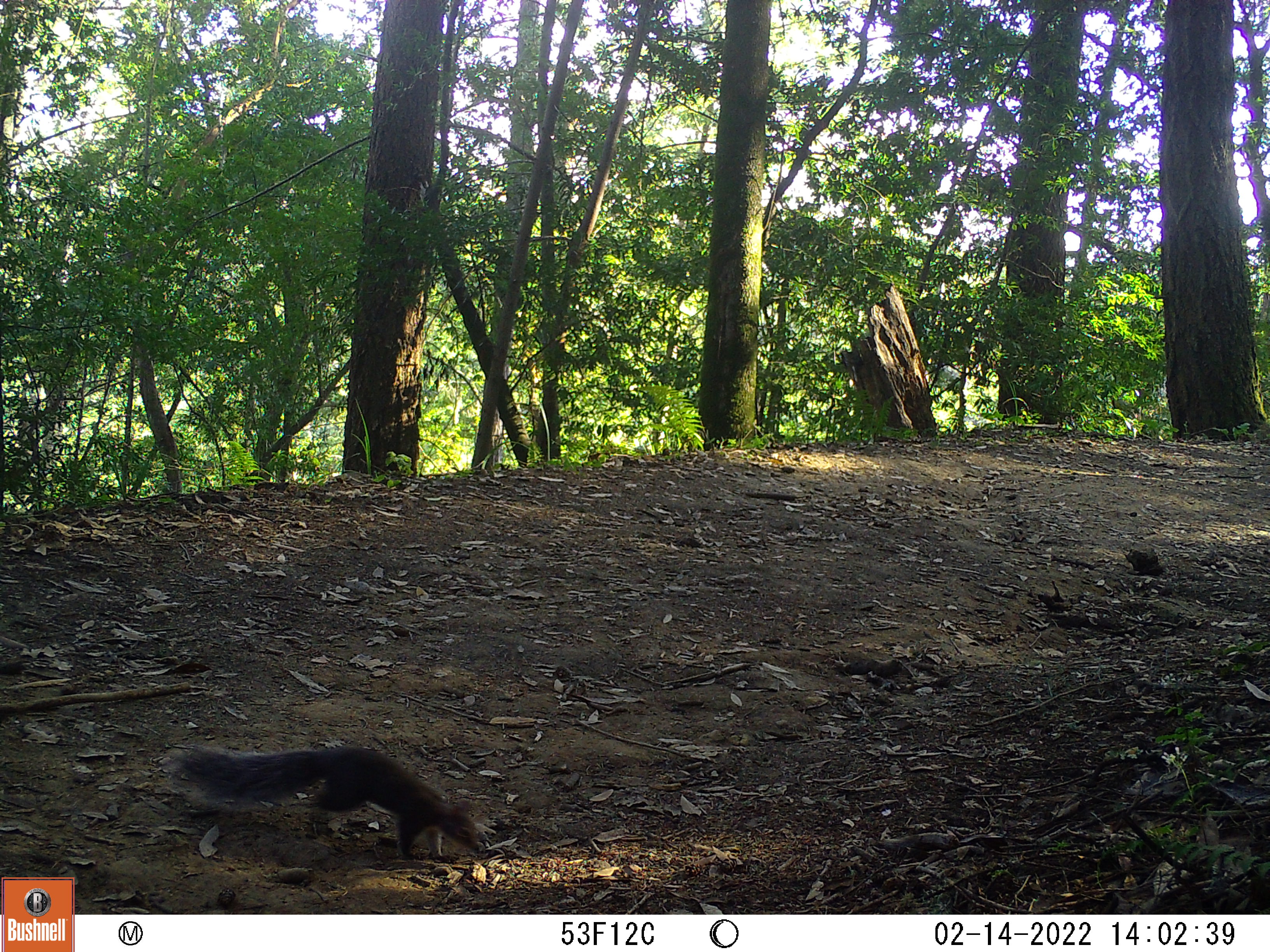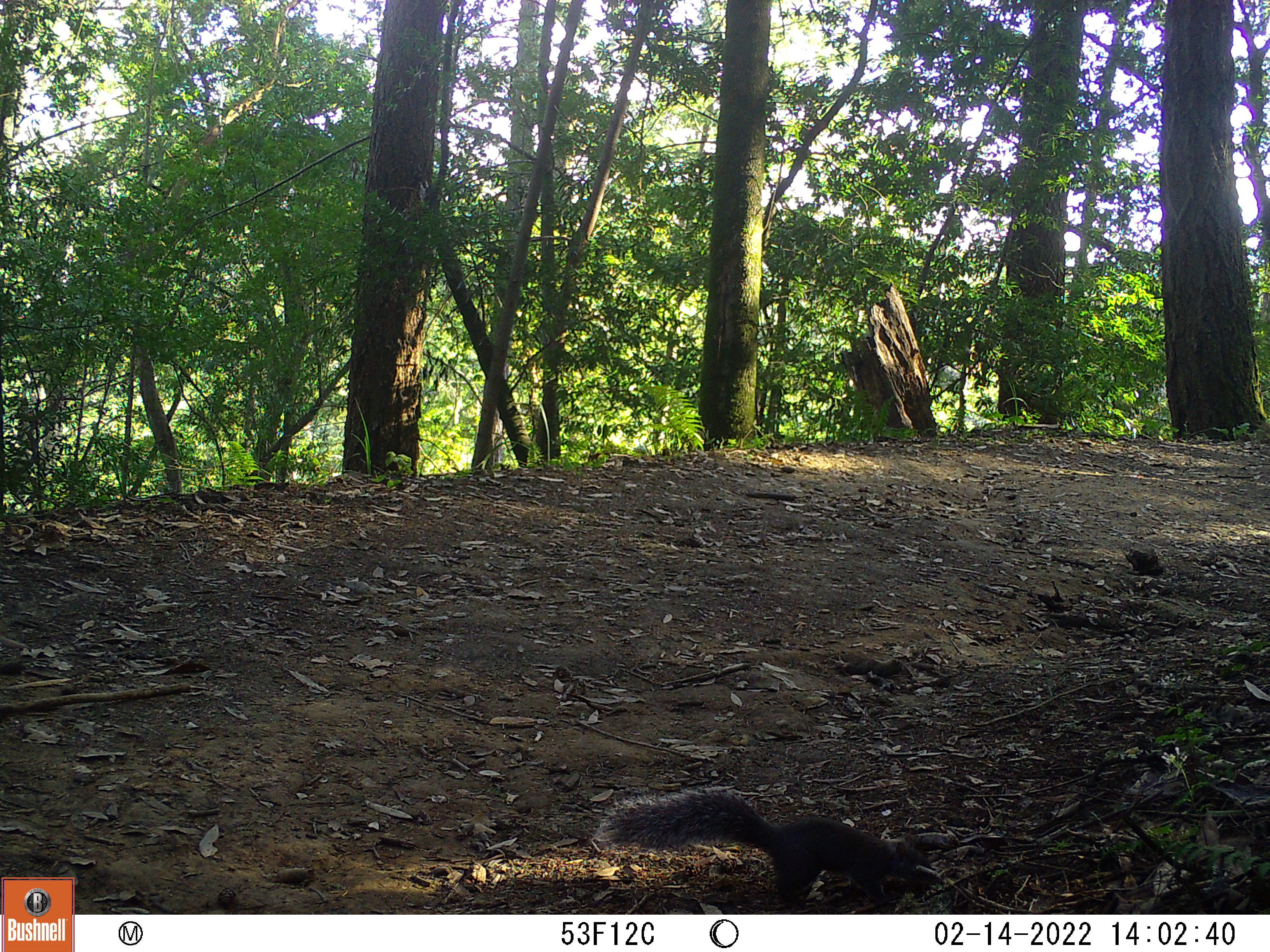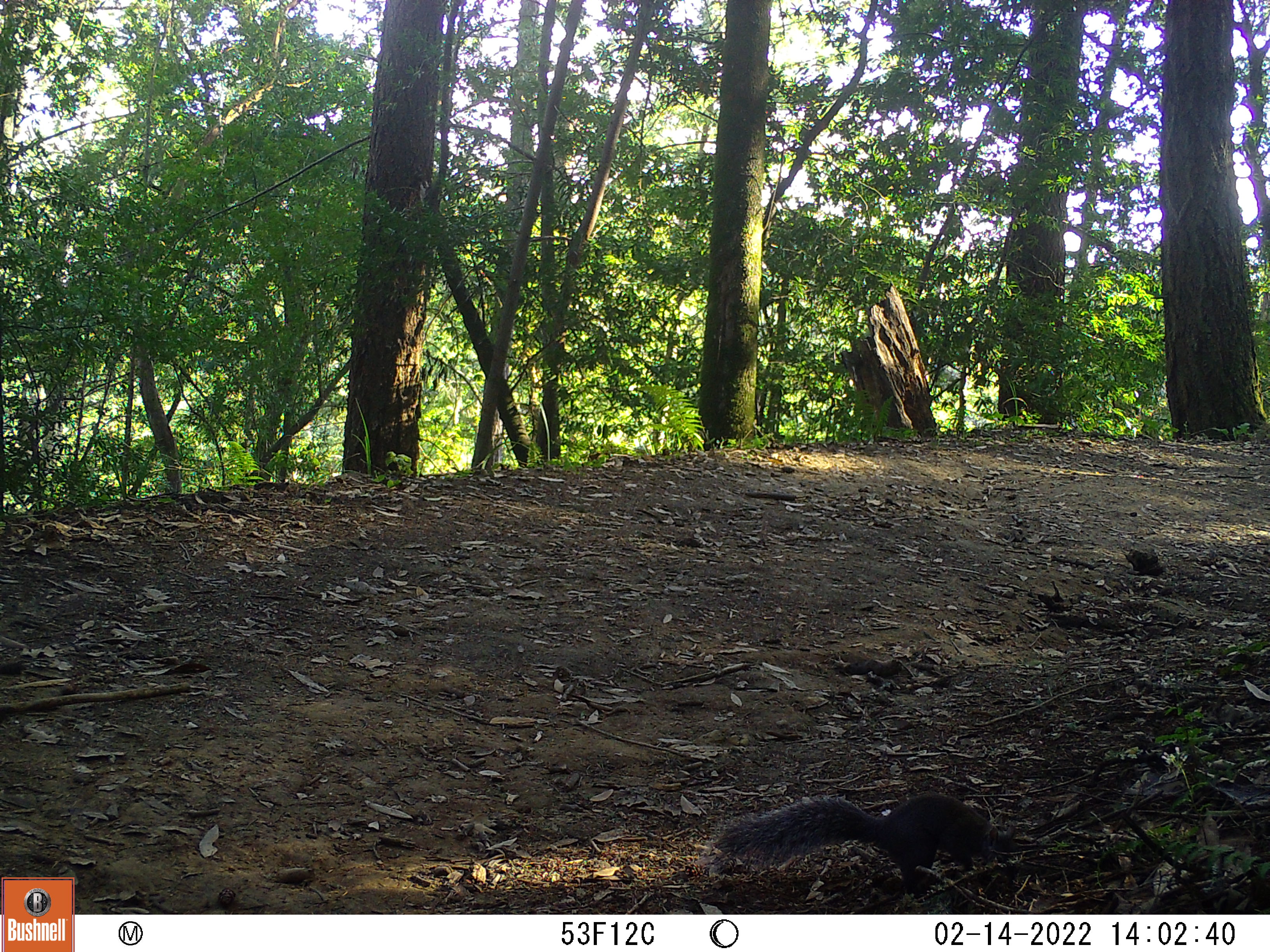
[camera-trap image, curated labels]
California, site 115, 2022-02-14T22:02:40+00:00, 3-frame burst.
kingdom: Animalia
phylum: Chordata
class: Mammalia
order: Rodentia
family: Sciuridae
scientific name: Sciuridae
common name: squirrel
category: unknown squirrel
Unknown squirrel (squirrel) (Sciuridae).